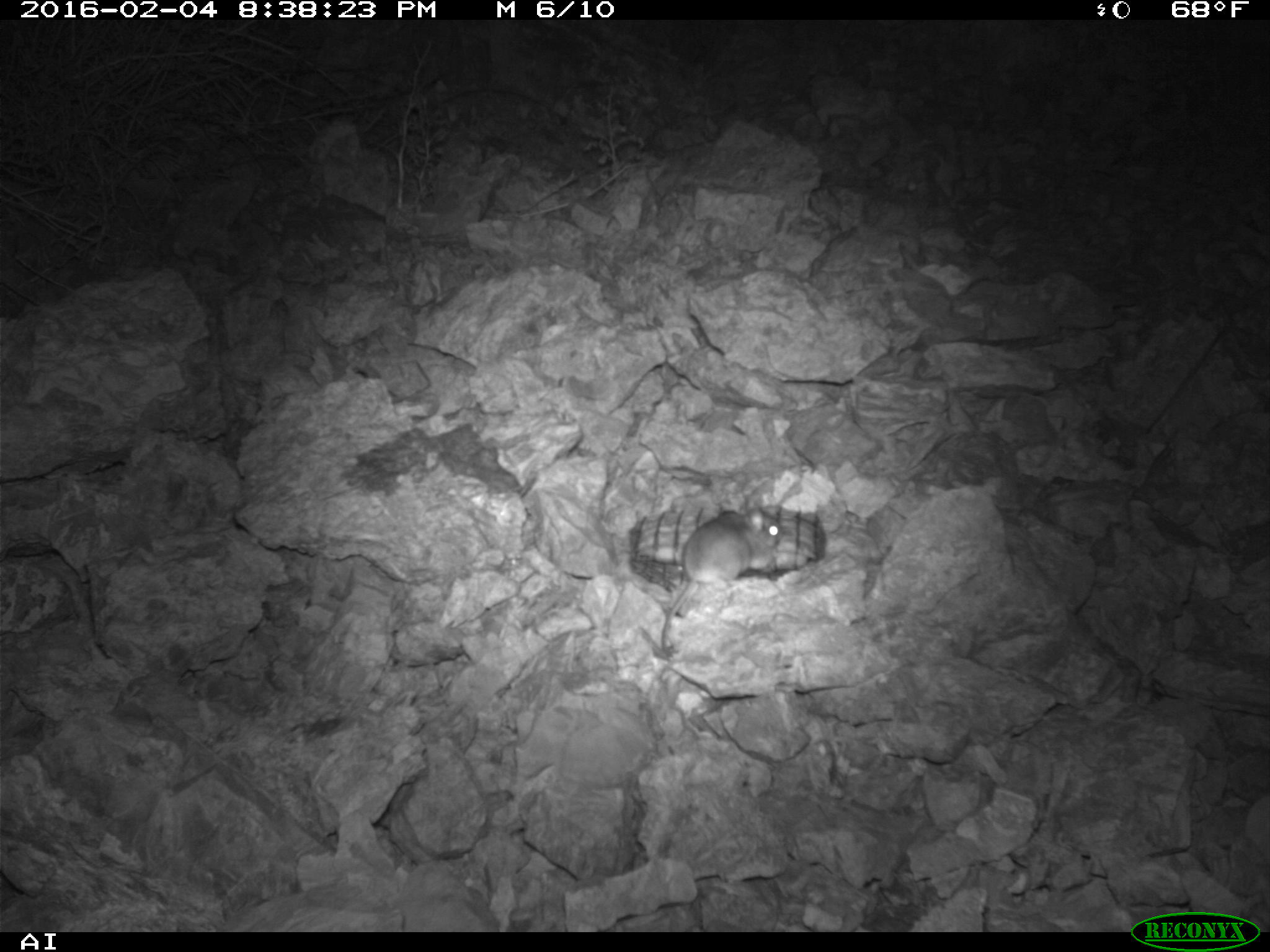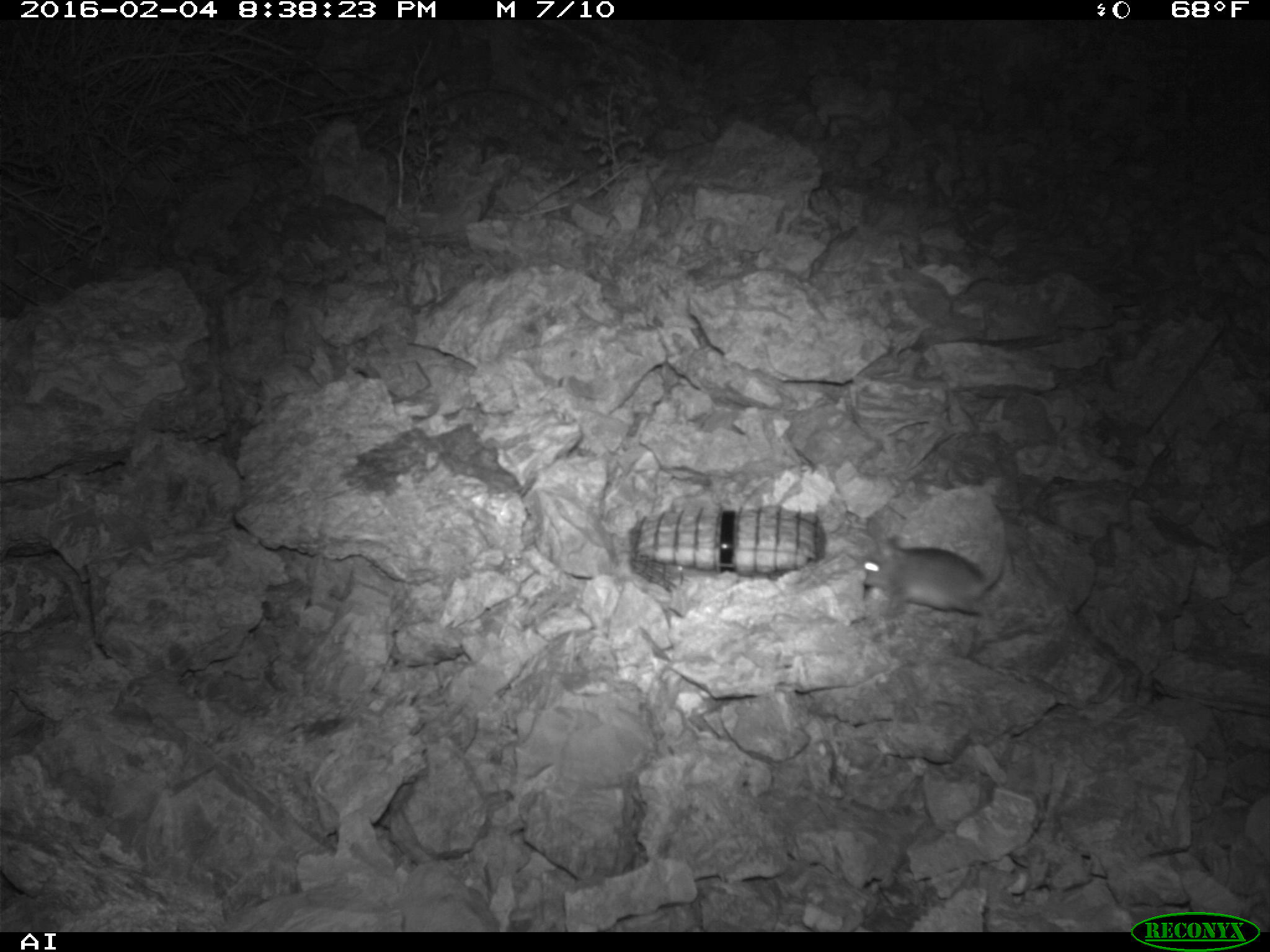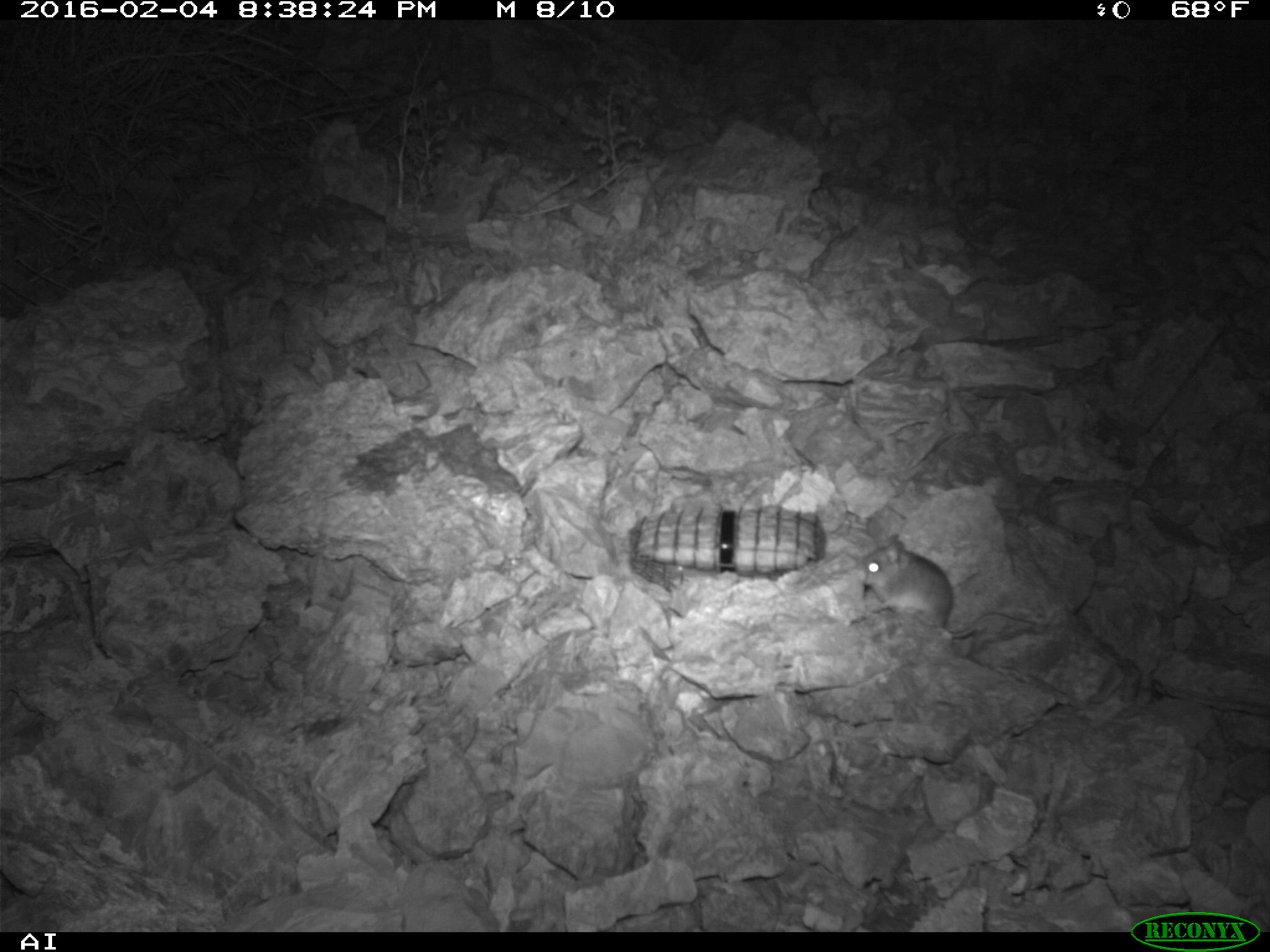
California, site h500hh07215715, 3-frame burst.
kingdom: Animalia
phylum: Chordata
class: Mammalia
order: Rodentia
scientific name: Rodentia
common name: rodent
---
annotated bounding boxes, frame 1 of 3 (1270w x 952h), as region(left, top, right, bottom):
rodent: region(660, 508, 783, 656)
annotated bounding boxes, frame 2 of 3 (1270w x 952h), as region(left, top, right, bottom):
rodent: region(859, 536, 1005, 634)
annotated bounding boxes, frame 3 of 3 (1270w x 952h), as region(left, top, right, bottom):
rodent: region(859, 531, 1049, 642)